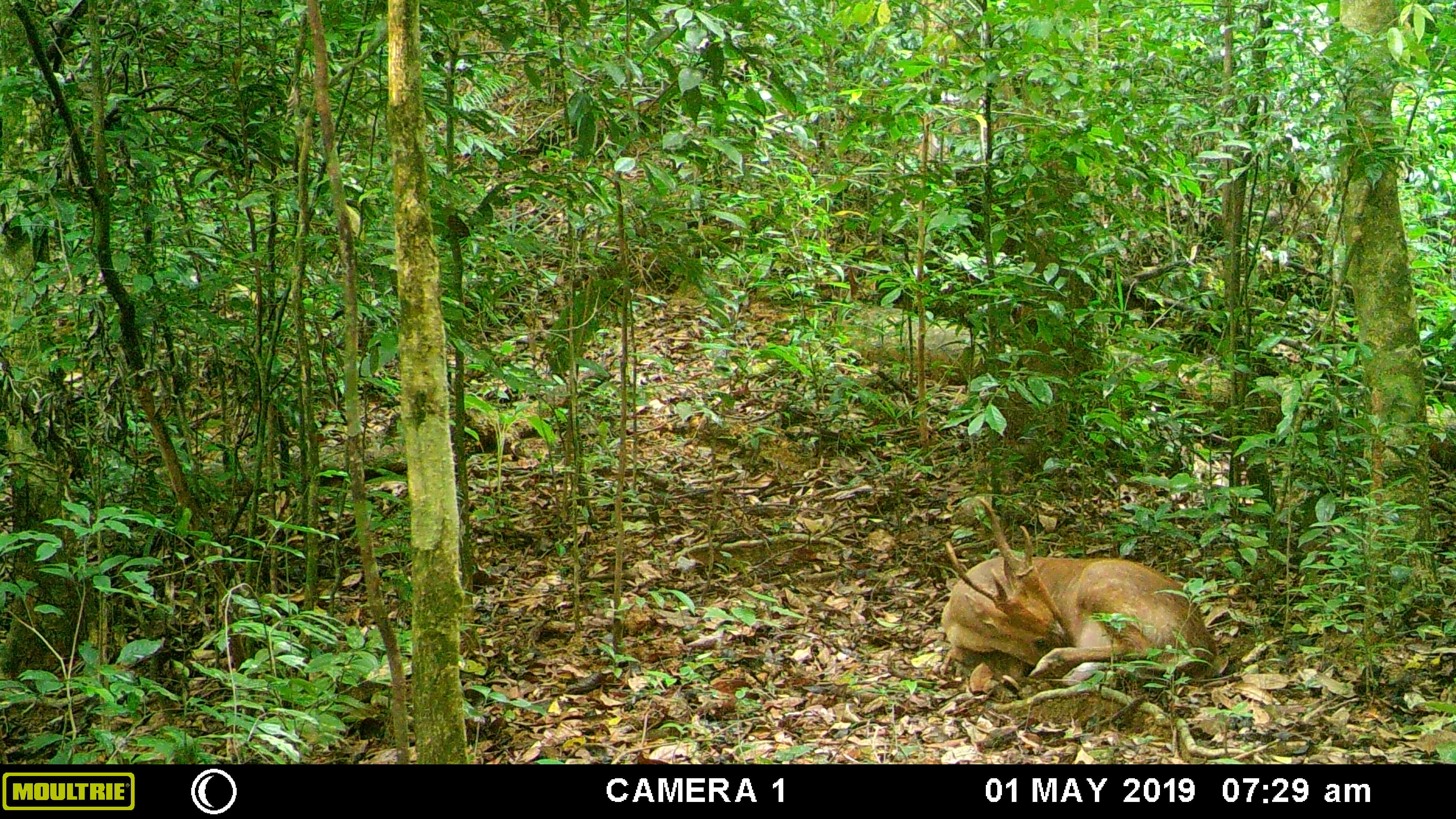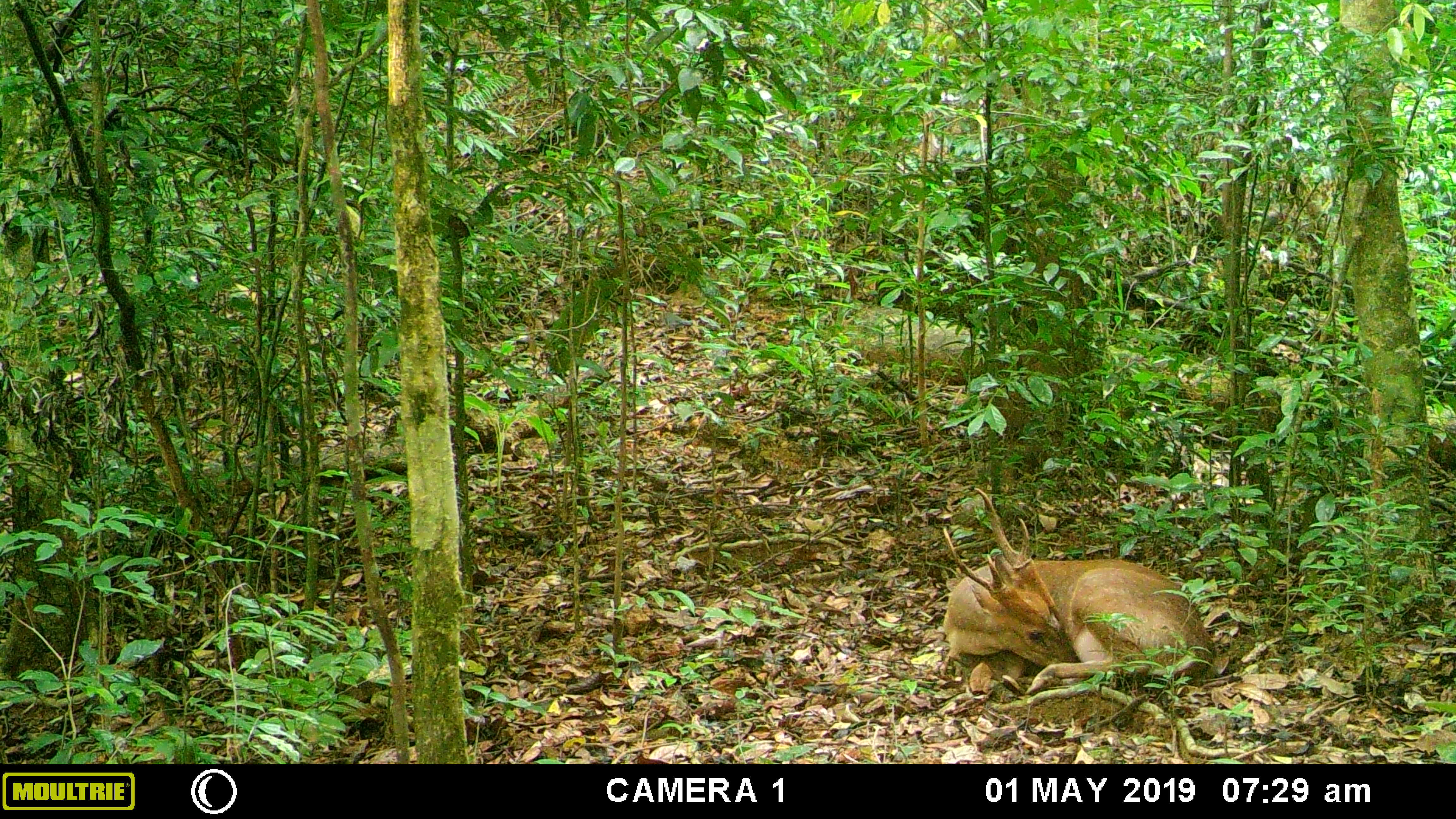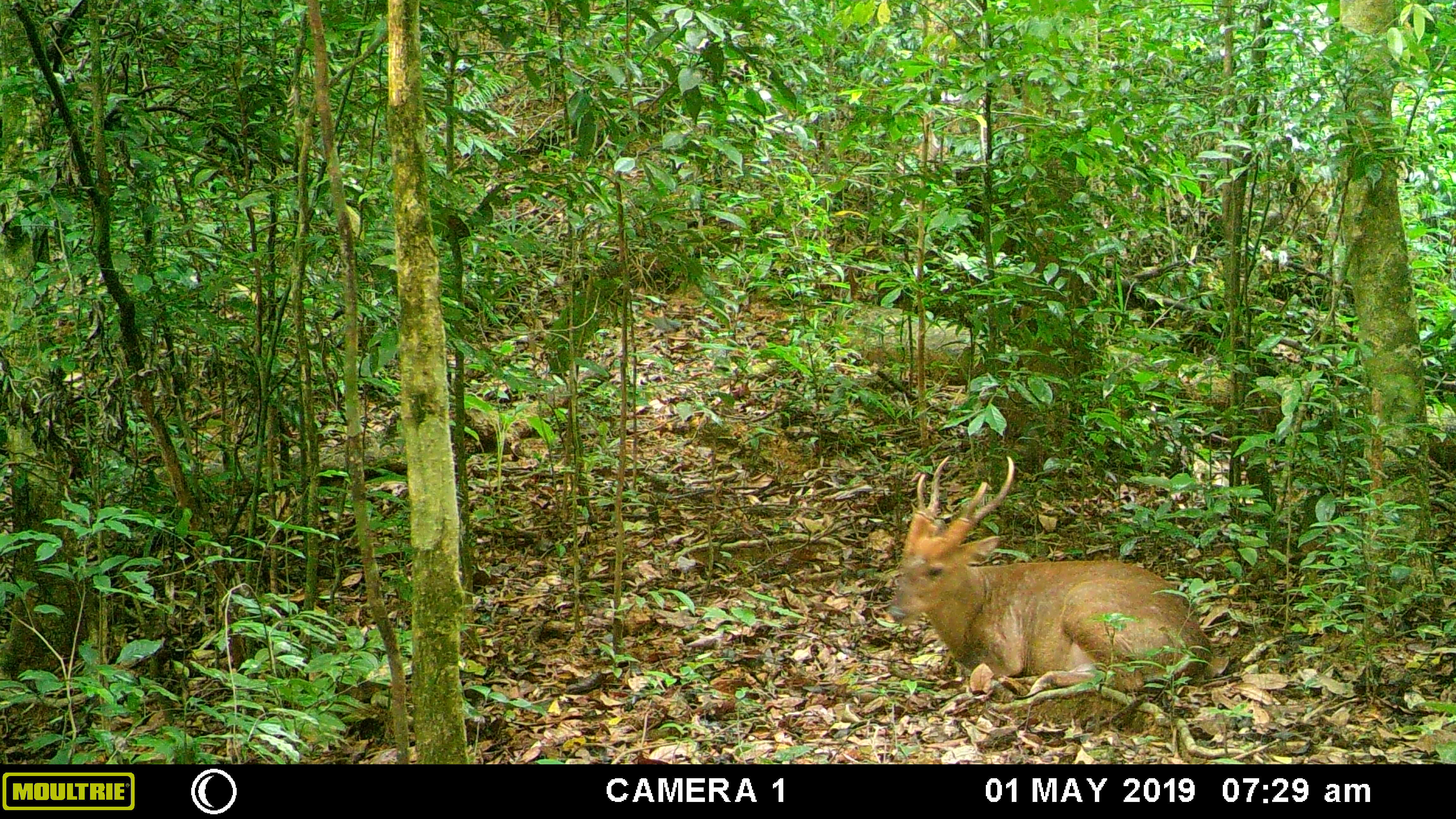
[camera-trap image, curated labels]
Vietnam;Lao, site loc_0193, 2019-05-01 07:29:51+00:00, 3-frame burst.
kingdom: Animalia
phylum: Chordata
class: Mammalia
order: Artiodactyla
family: Cervidae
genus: Muntiacus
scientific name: Muntiacus vuquangensis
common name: large-antlered muntjac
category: large antlered muntjac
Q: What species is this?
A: Large antlered muntjac (large-antlered muntjac) (Muntiacus vuquangensis).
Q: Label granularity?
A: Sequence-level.